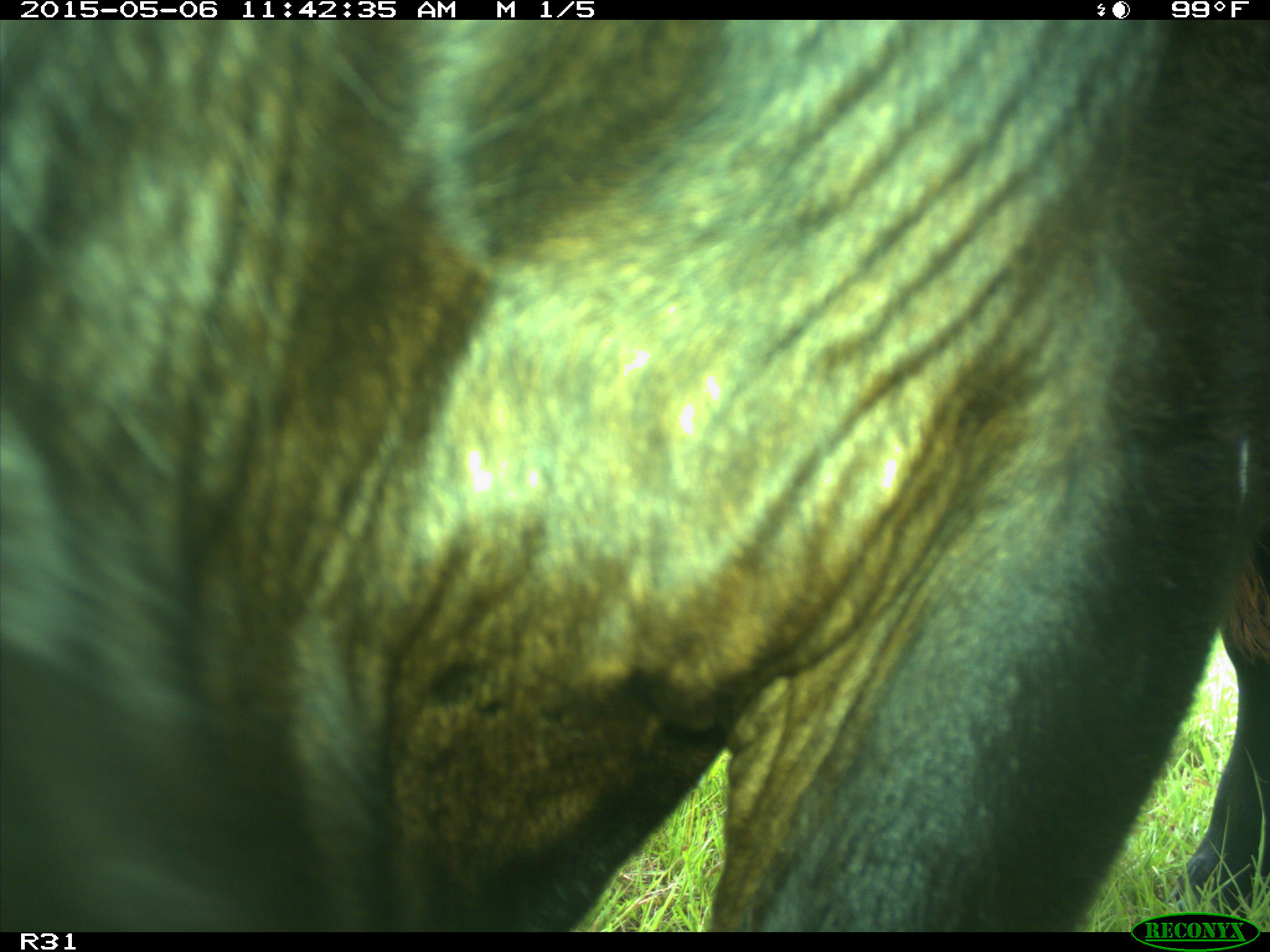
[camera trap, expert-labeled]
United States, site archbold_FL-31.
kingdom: Animalia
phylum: Chordata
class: Mammalia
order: Artiodactyla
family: Bovidae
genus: Bos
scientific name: Bos taurus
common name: domestic cow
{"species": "Bos taurus (domestic cow)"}